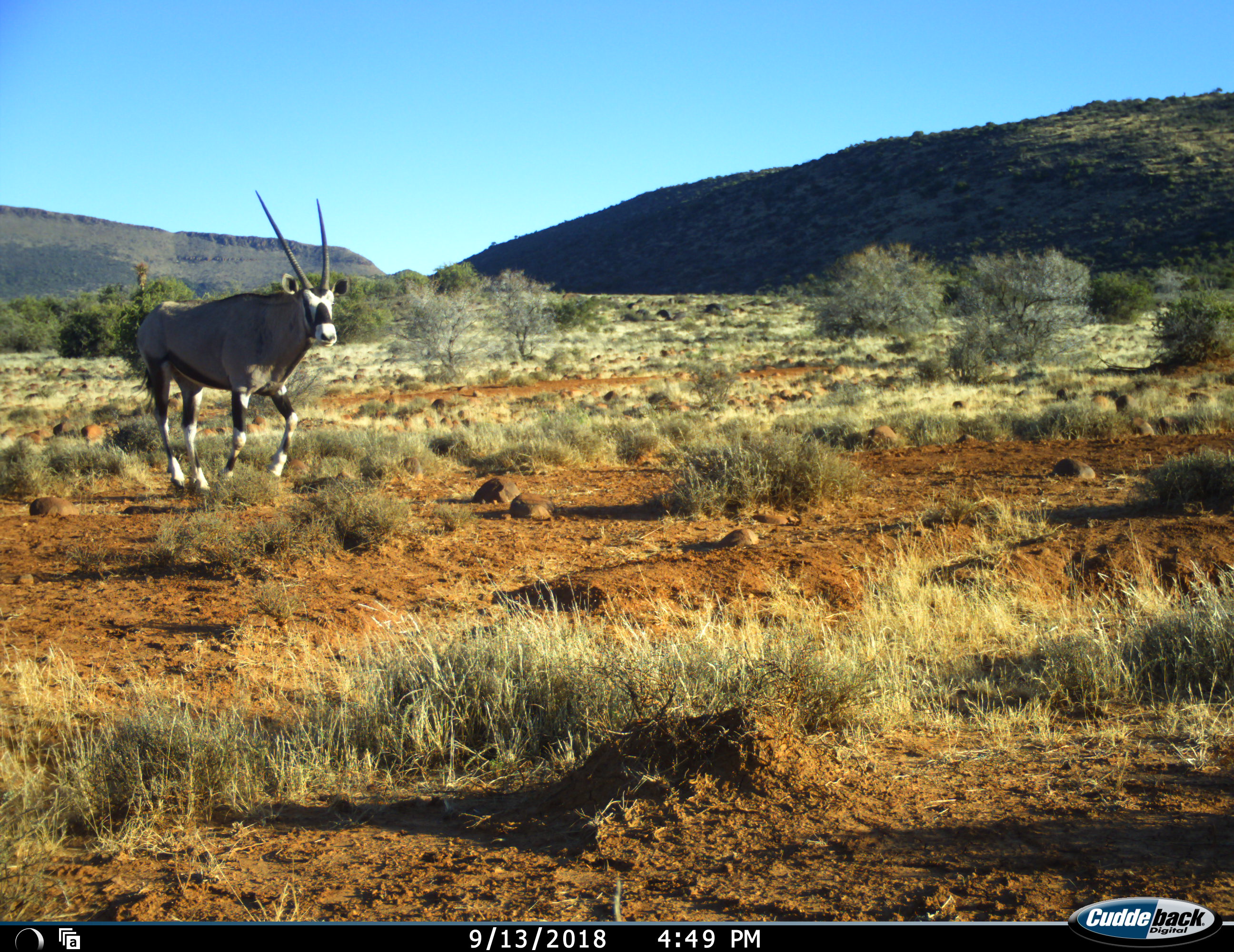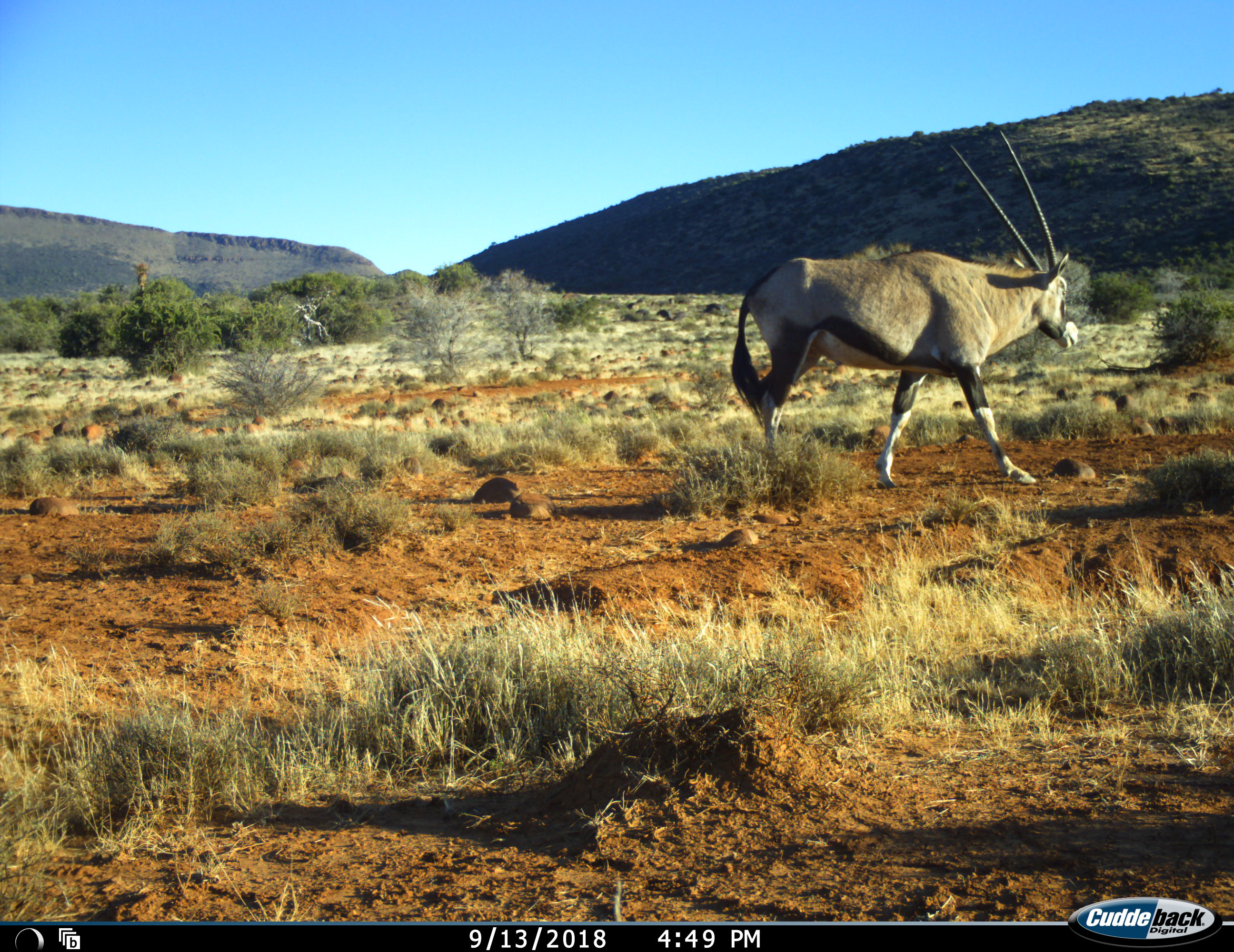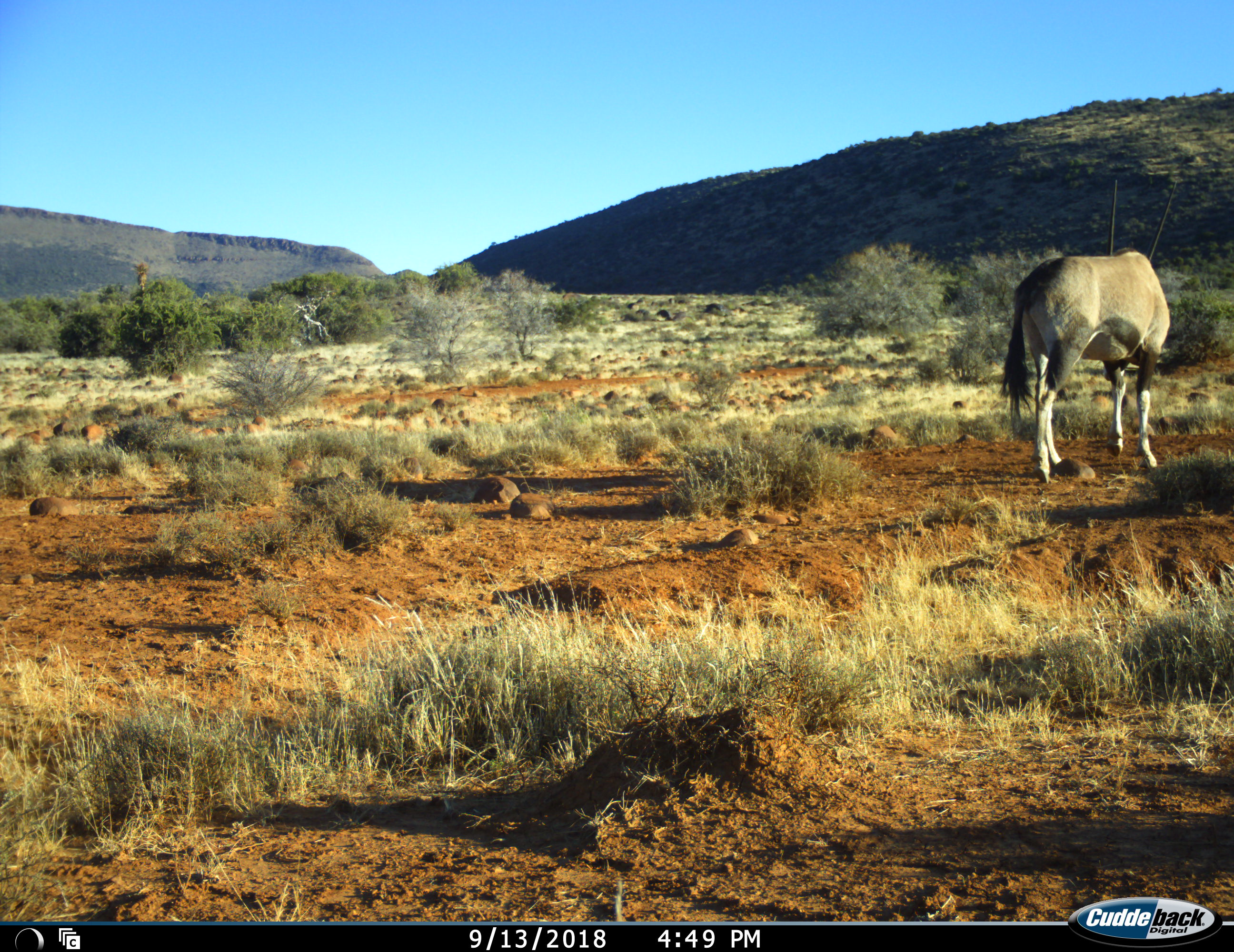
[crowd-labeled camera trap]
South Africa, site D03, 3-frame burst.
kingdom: Animalia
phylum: Chordata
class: Mammalia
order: Artiodactyla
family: Bovidae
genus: Oryx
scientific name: Oryx gazella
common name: gemsbok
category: gemsbokoryx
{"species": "gemsbokoryx (gemsbok) (Oryx gazella)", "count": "1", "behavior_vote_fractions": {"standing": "10%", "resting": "0%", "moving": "100%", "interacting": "0%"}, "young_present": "0%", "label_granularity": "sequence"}